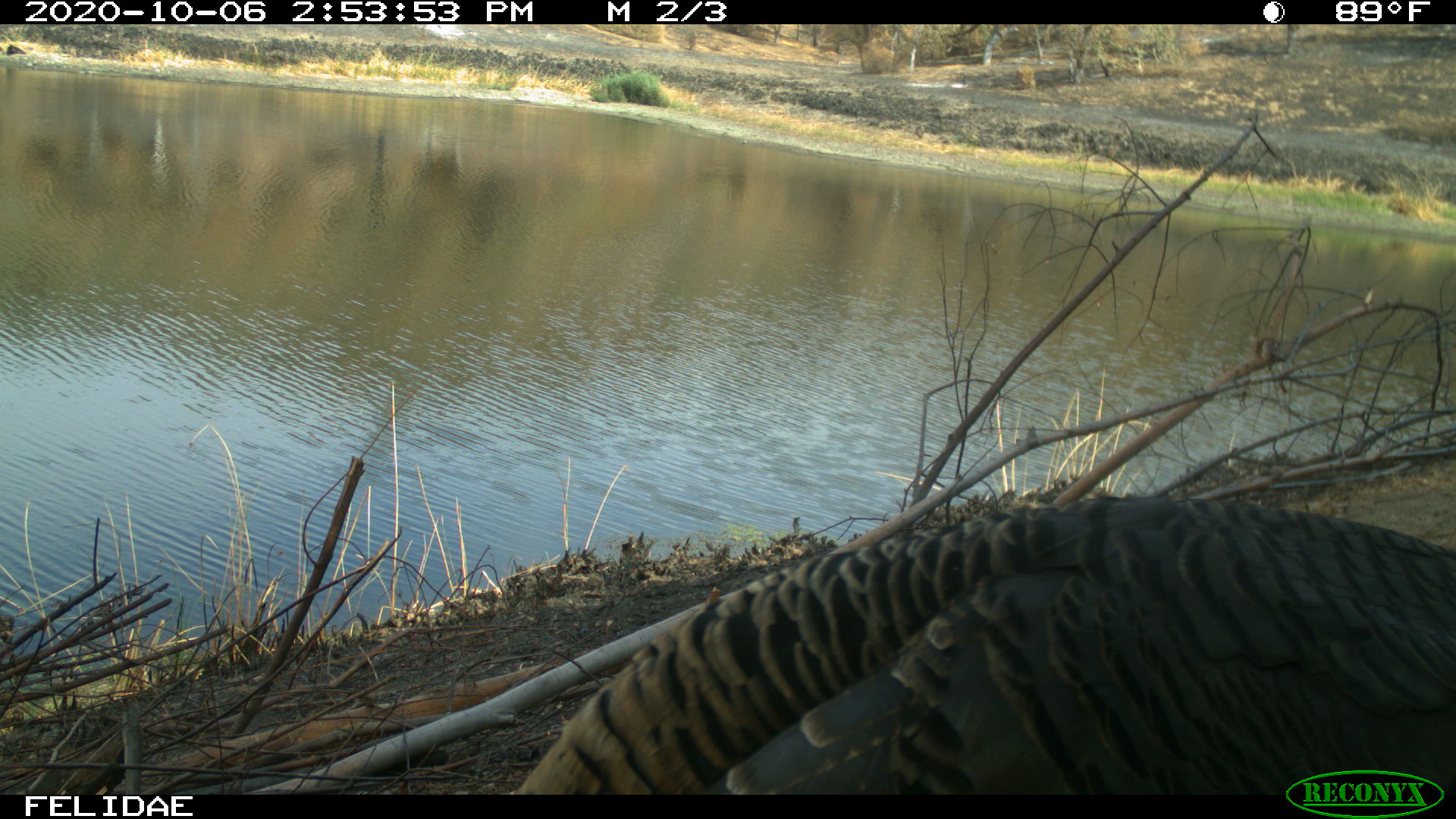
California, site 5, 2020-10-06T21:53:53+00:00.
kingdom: Animalia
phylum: Chordata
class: Aves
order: Galliformes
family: Phasianidae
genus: Meleagris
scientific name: Meleagris gallopavo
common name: turkey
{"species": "turkey (Meleagris gallopavo)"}